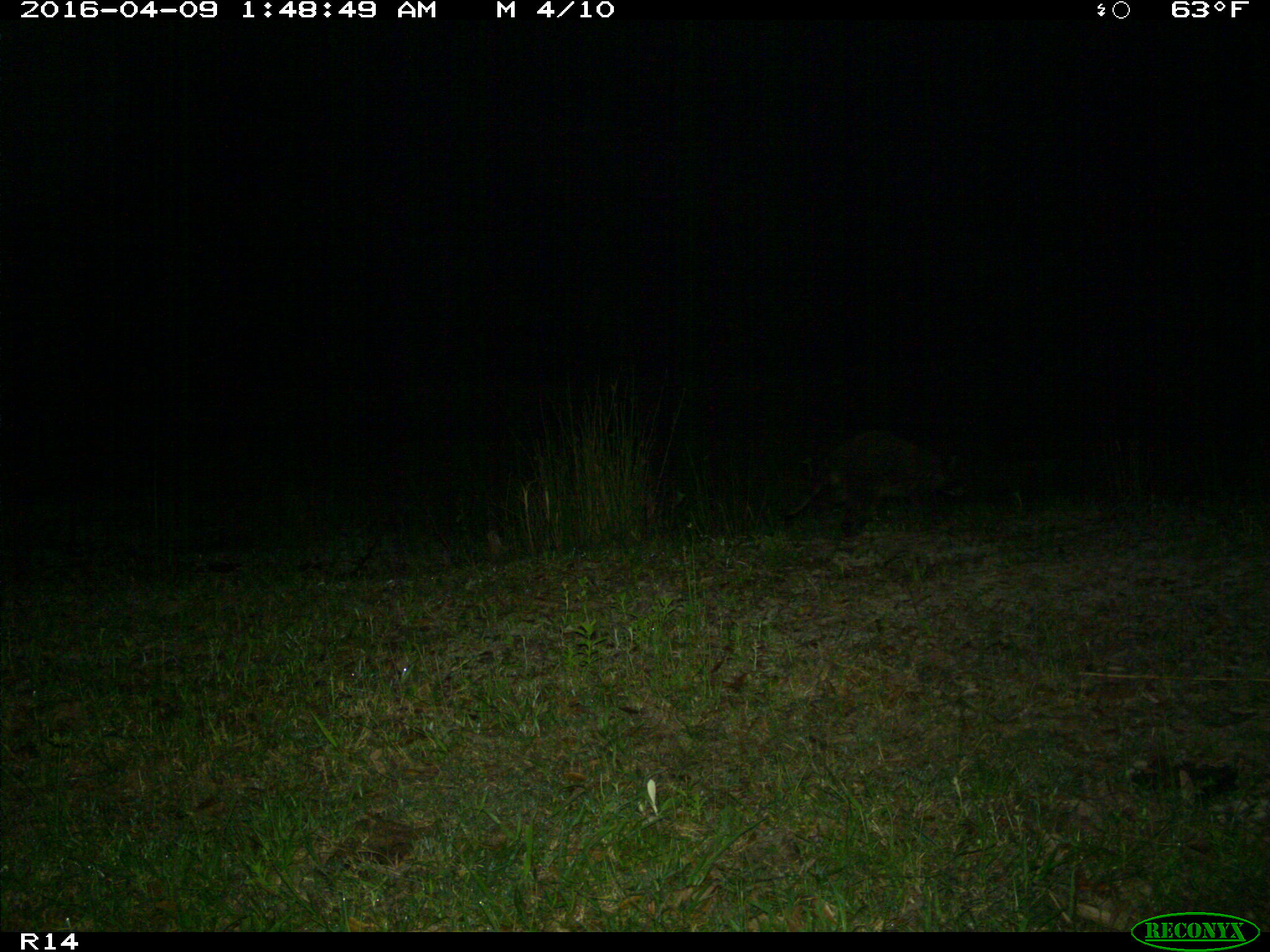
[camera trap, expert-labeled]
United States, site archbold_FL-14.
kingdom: Animalia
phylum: Chordata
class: Mammalia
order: Carnivora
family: Procyonidae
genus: Procyon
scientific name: Procyon lotor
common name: common raccoon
Procyon lotor (common raccoon).